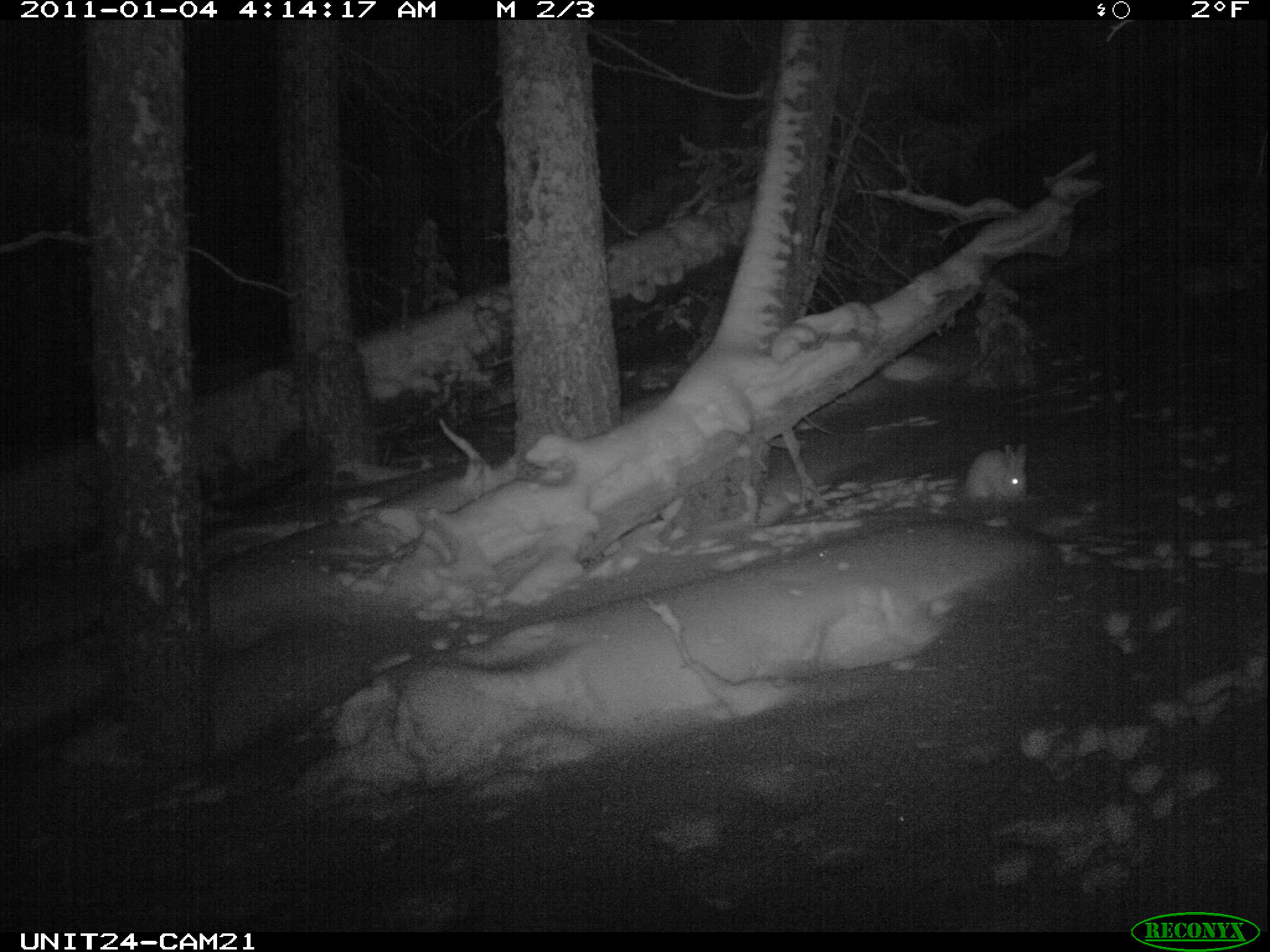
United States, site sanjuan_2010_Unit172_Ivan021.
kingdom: Animalia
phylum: Chordata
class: Mammalia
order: Lagomorpha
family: Leporidae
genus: Lepus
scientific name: Lepus americanus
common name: snowshoe hare